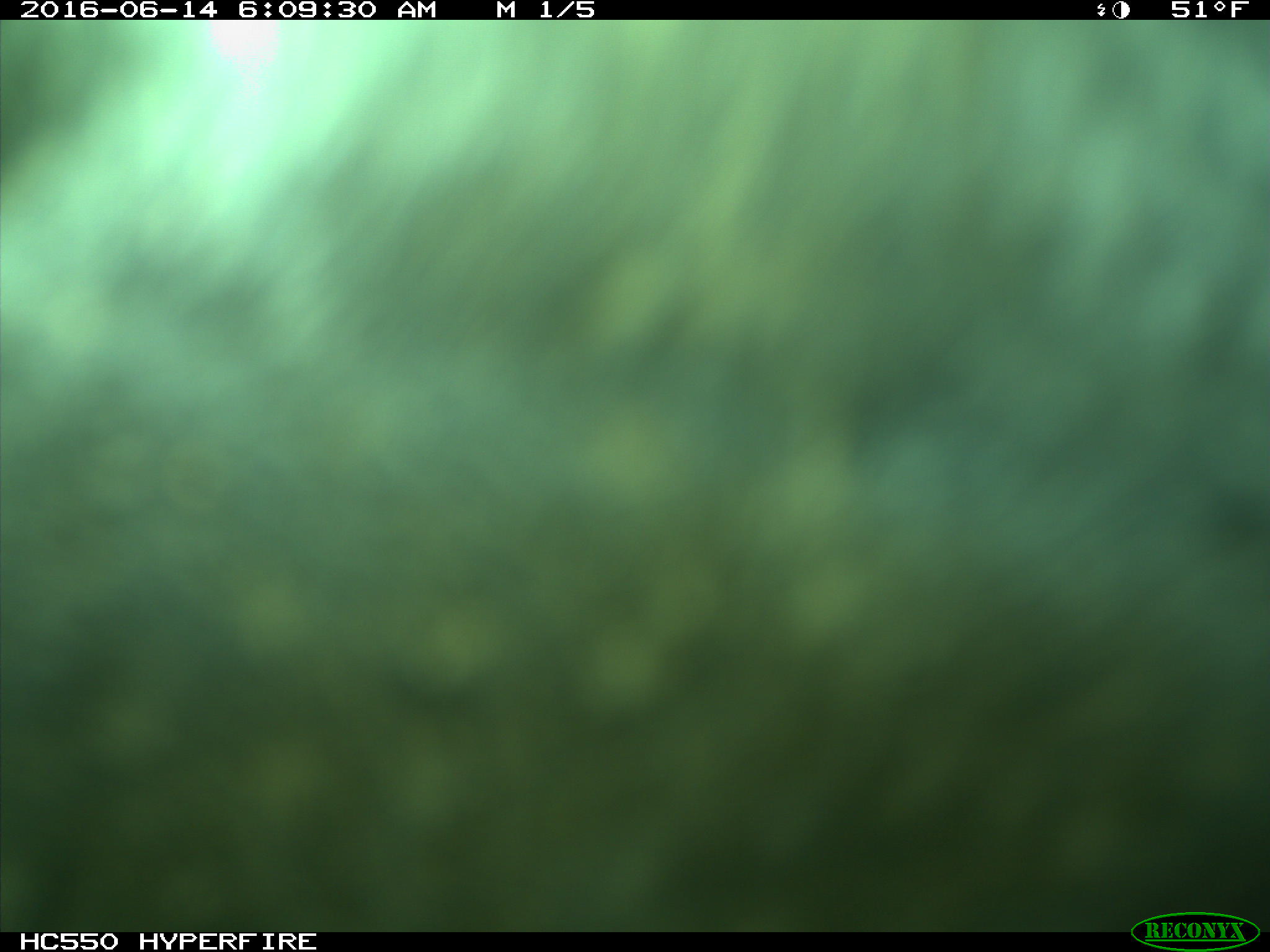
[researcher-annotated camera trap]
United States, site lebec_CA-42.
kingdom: Animalia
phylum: Chordata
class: Mammalia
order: Artiodactyla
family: Bovidae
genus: Bos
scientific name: Bos taurus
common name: domestic cow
Bos taurus (domestic cow).